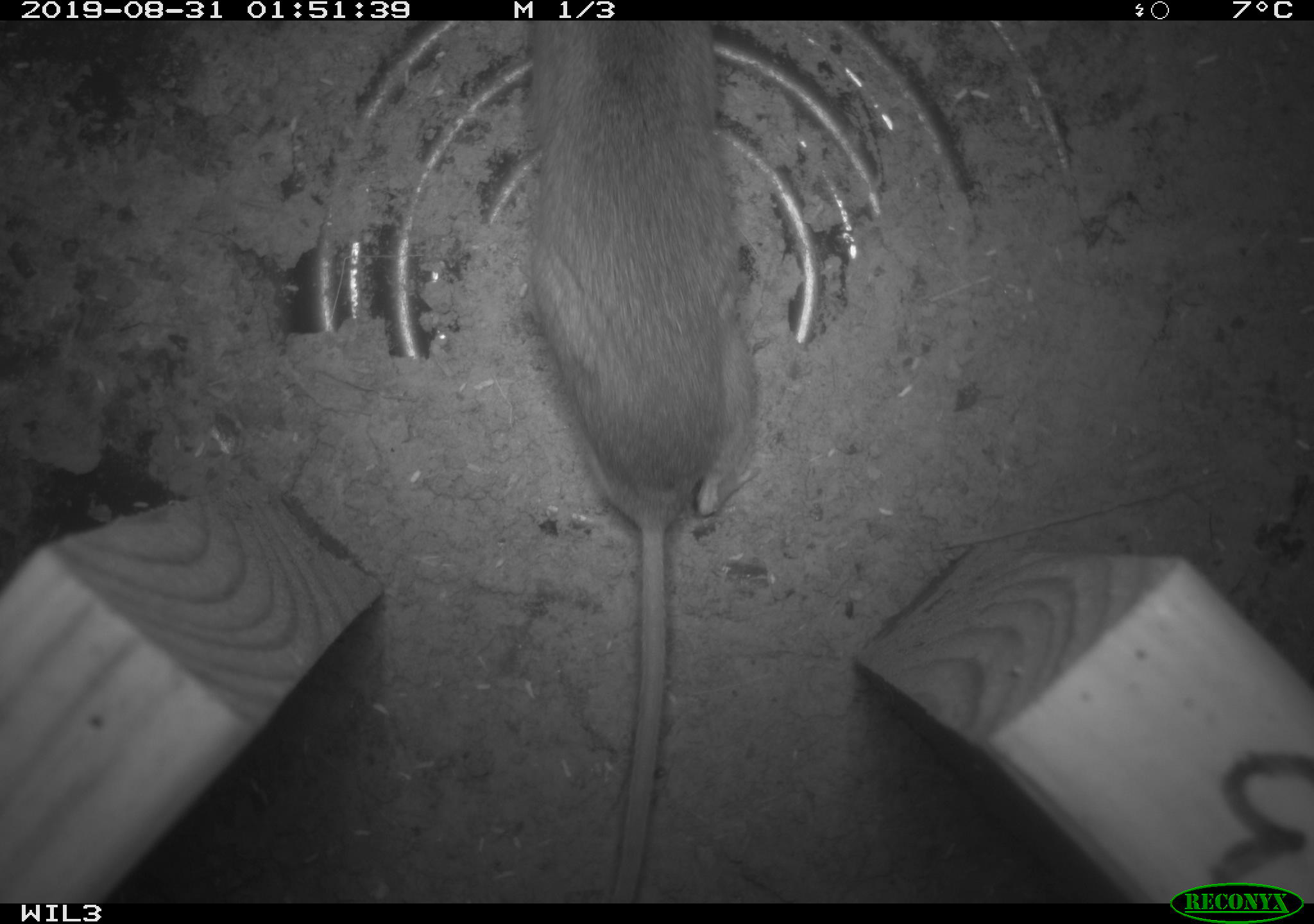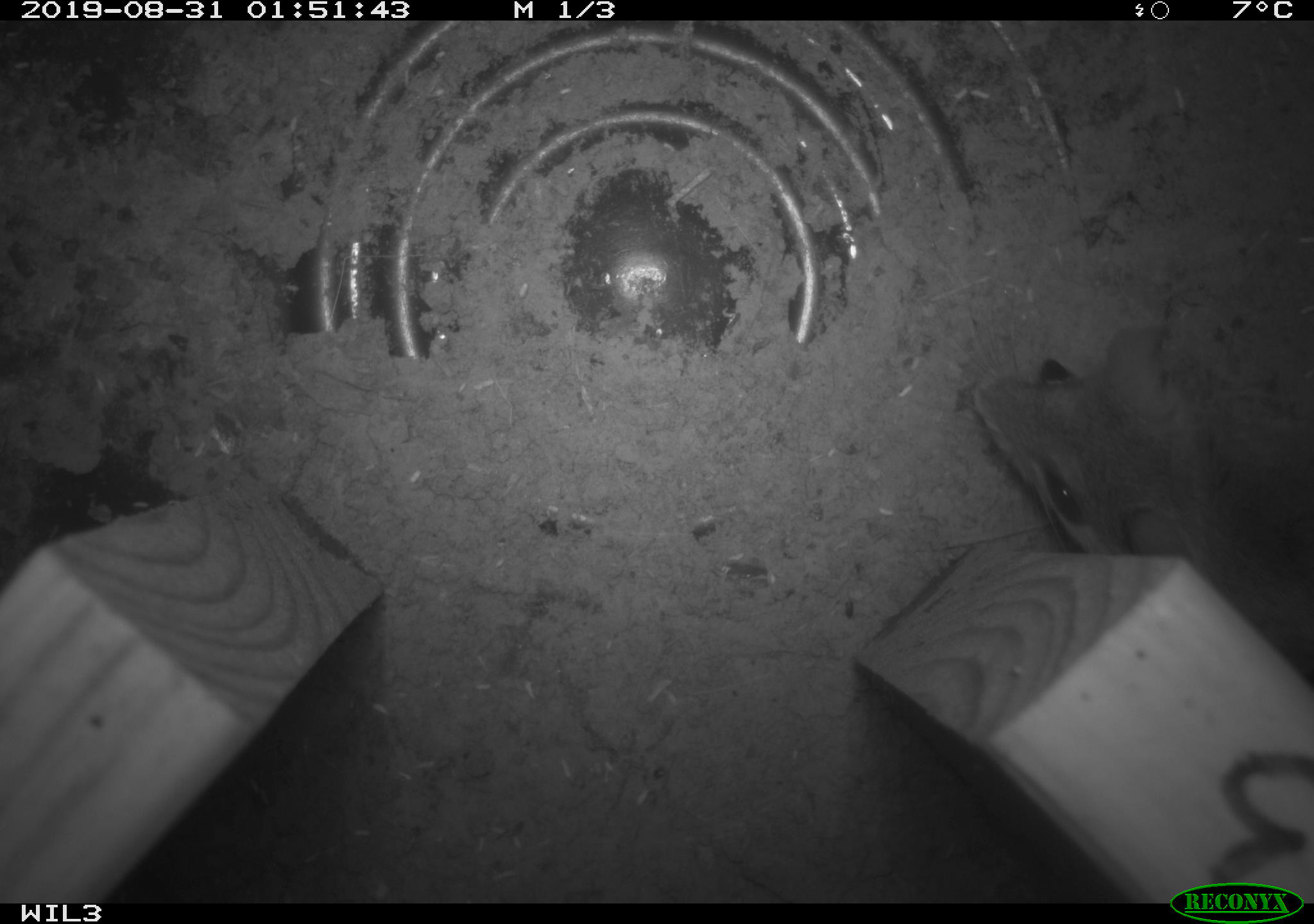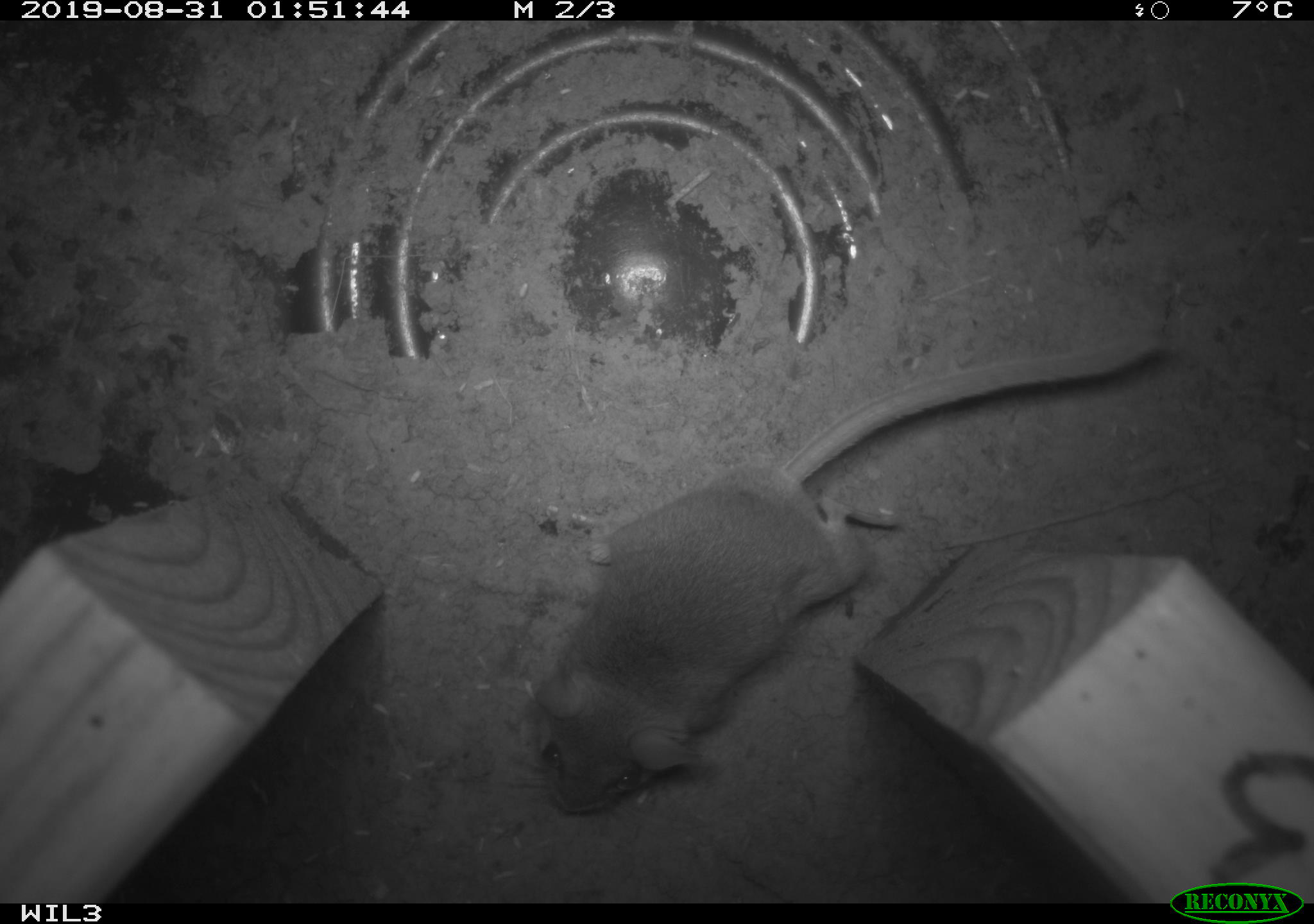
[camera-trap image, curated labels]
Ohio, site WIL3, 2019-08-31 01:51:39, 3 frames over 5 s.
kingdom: Animalia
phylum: Chordata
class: Mammalia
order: Rodentia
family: Cricetidae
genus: Peromyscus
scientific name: Peromyscus leucopus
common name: white-footed mouse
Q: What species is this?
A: White-footed mouse (Peromyscus leucopus).